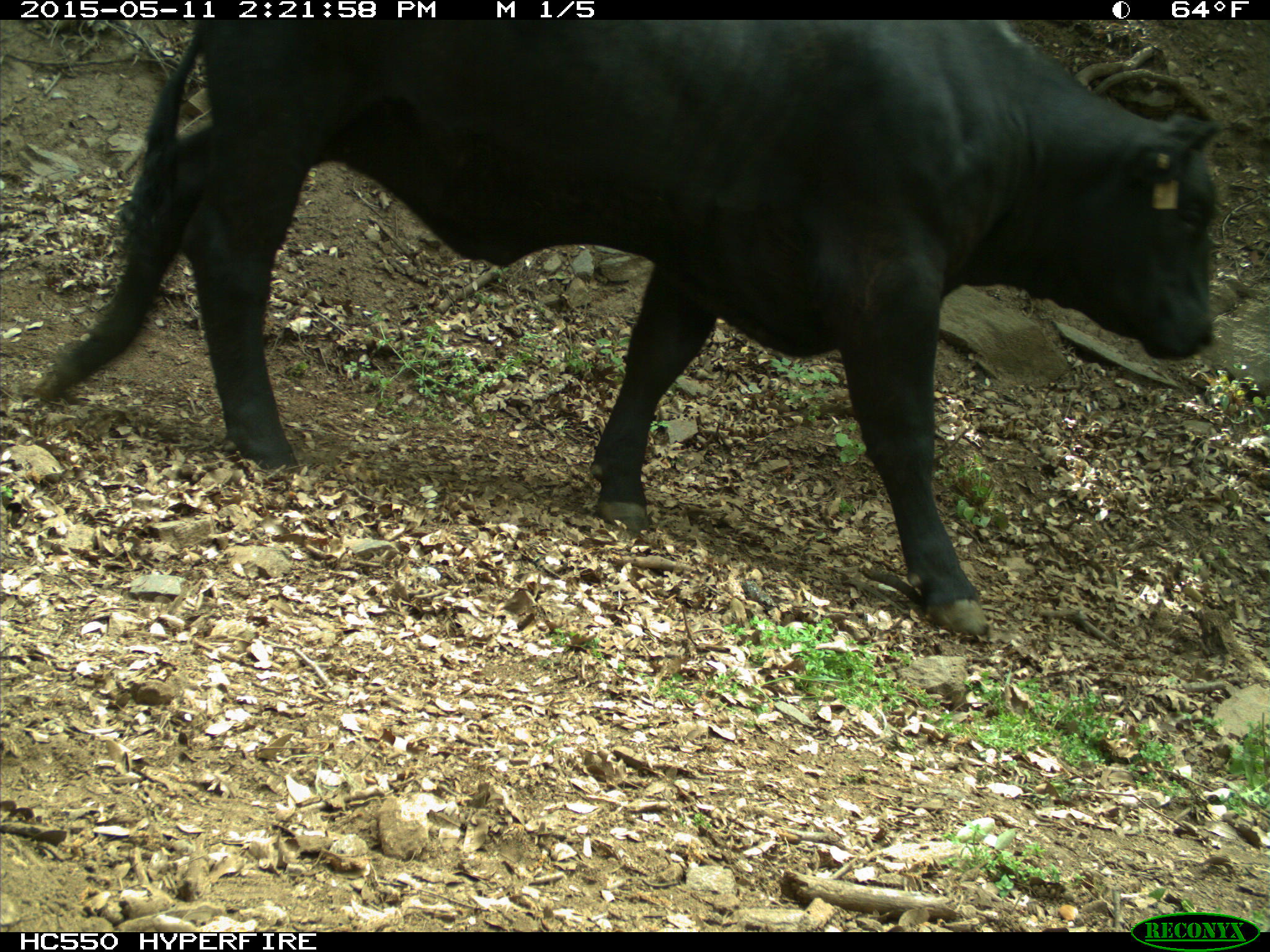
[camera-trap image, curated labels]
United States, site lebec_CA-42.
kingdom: Animalia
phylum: Chordata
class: Mammalia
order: Artiodactyla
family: Bovidae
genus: Bos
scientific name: Bos taurus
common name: domestic cow